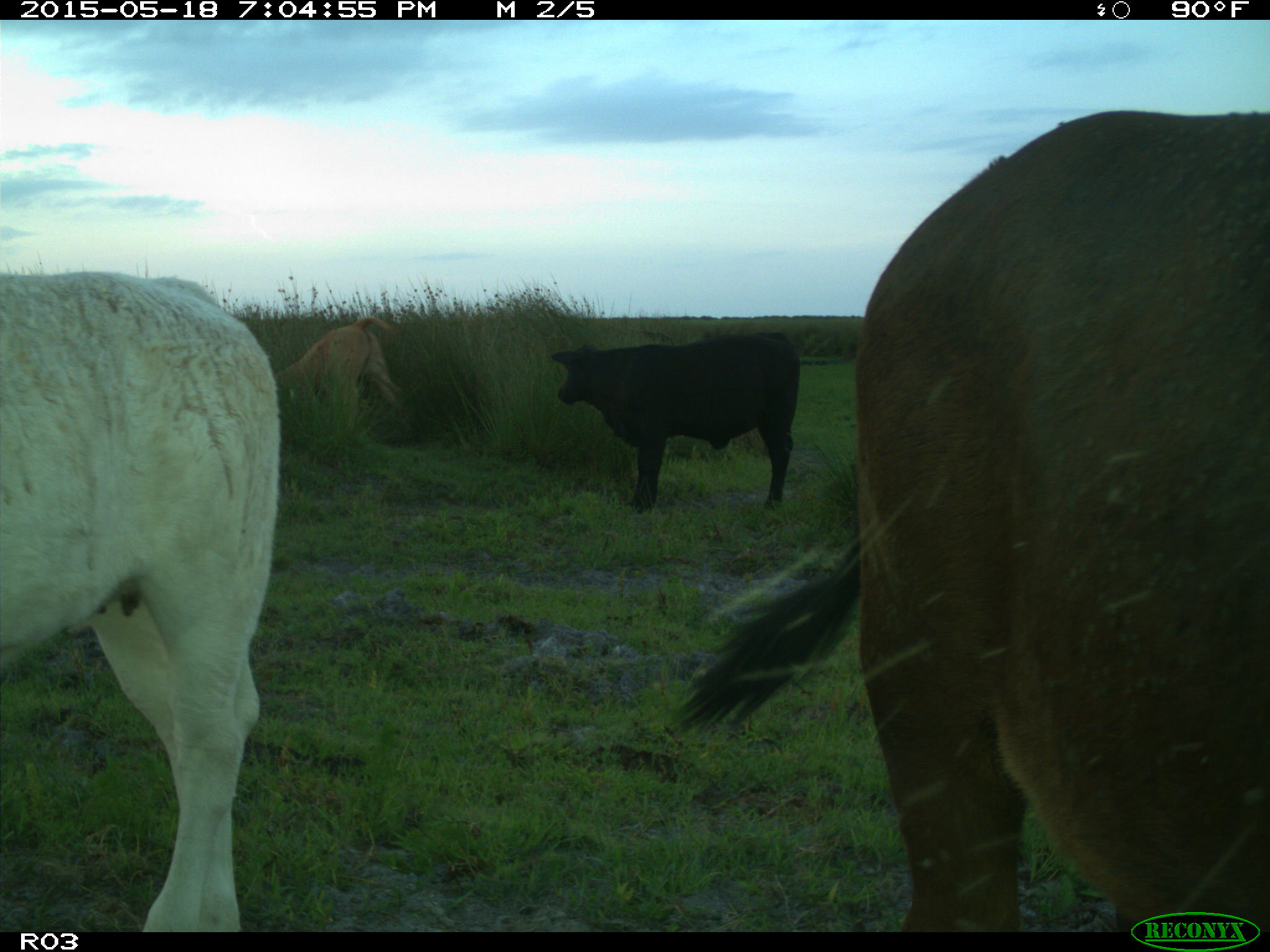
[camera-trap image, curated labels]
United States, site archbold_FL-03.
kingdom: Animalia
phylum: Chordata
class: Mammalia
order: Artiodactyla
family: Bovidae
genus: Bos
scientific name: Bos taurus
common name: domestic cow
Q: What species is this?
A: Bos taurus (domestic cow).